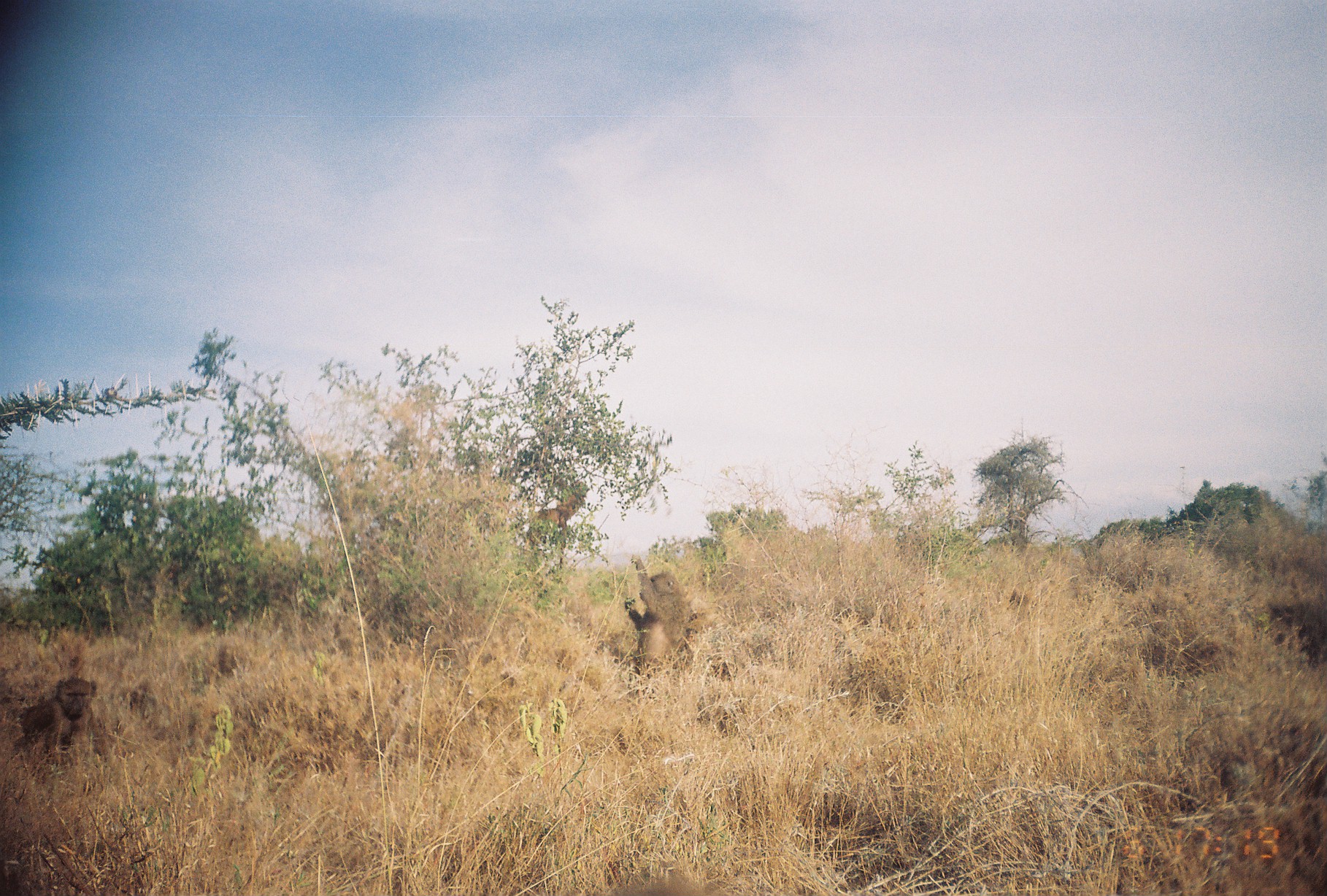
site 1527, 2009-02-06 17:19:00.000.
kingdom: Animalia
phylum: Chordata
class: Mammalia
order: Primates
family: Cercopithecidae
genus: Papio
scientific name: Papio anubis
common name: olive baboon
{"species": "Papio anubis (olive baboon)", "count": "3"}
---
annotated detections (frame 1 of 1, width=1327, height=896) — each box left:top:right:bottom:
papio anubis: 622:551:694:701; 13:674:110:769; 528:479:591:570; 1264:591:1327:673; 129:678:173:738